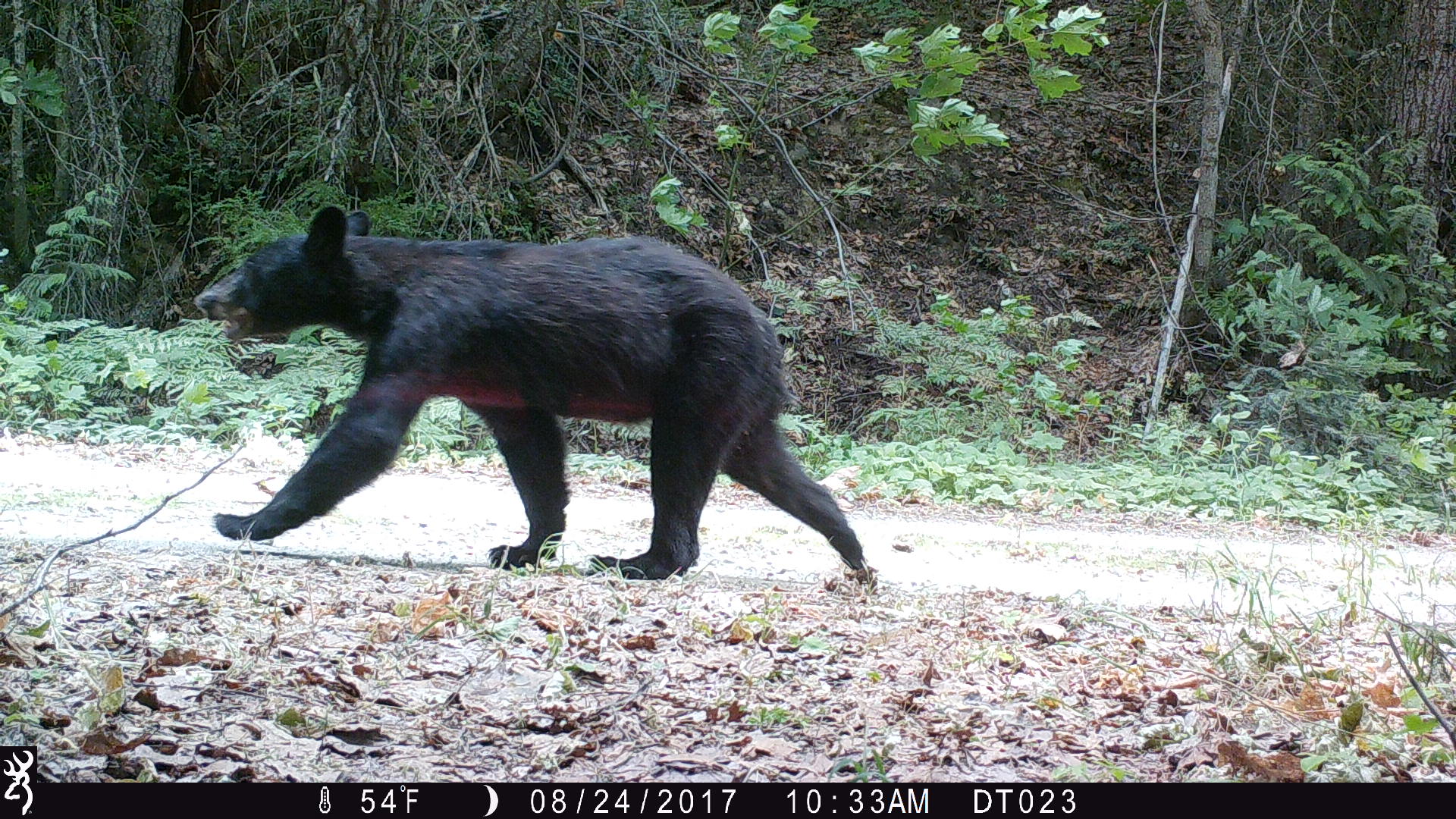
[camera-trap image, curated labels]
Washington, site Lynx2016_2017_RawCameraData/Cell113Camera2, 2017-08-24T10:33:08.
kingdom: Animalia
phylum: Chordata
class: Mammalia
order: Carnivora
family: Ursidae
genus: Ursus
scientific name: Ursus americanus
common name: american black bear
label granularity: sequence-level